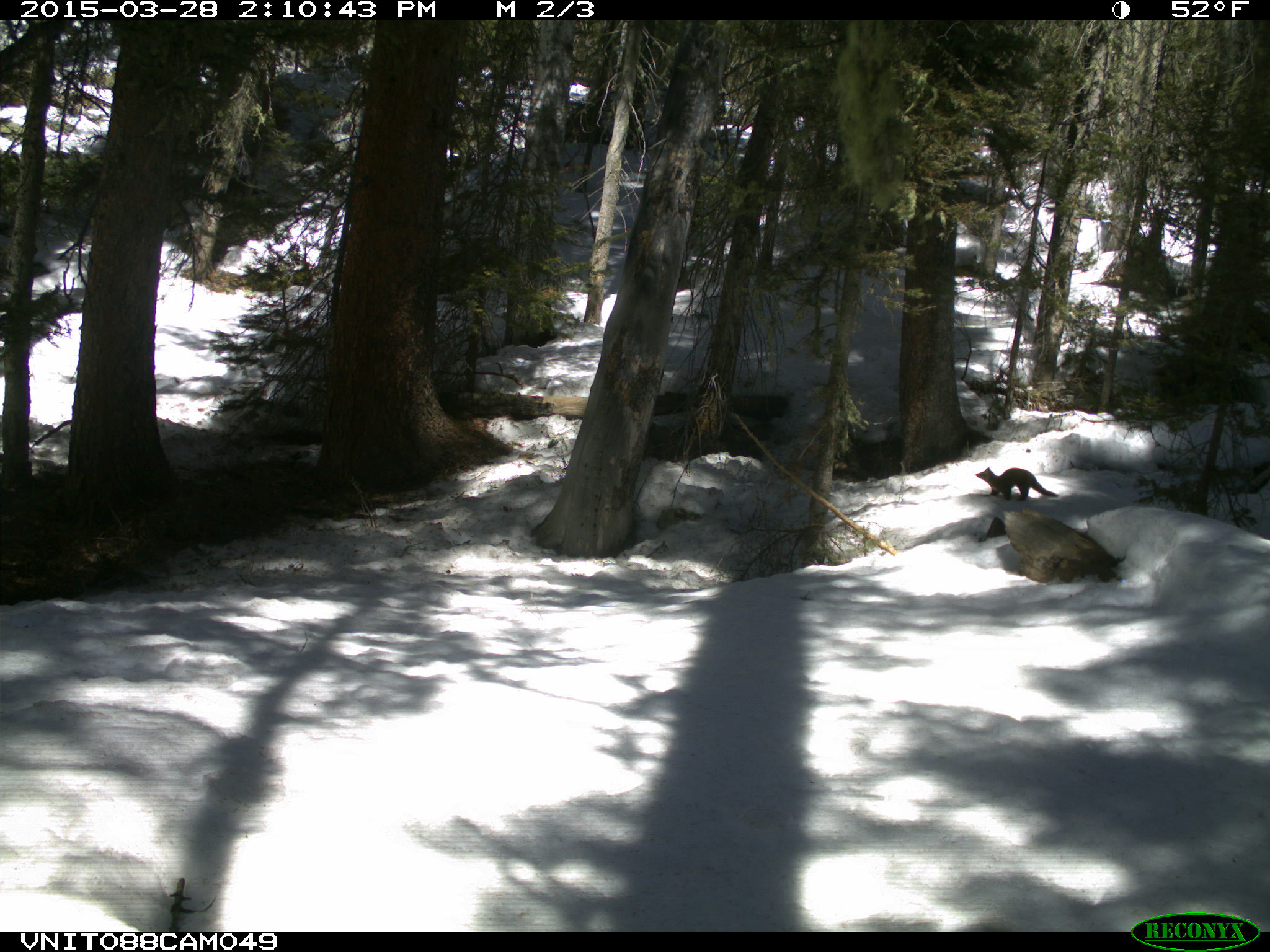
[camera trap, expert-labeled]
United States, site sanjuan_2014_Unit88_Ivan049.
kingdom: Animalia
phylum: Chordata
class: Mammalia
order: Carnivora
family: Mustelidae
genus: Martes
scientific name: Martes americana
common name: american marten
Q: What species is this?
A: Martes americana (american marten).